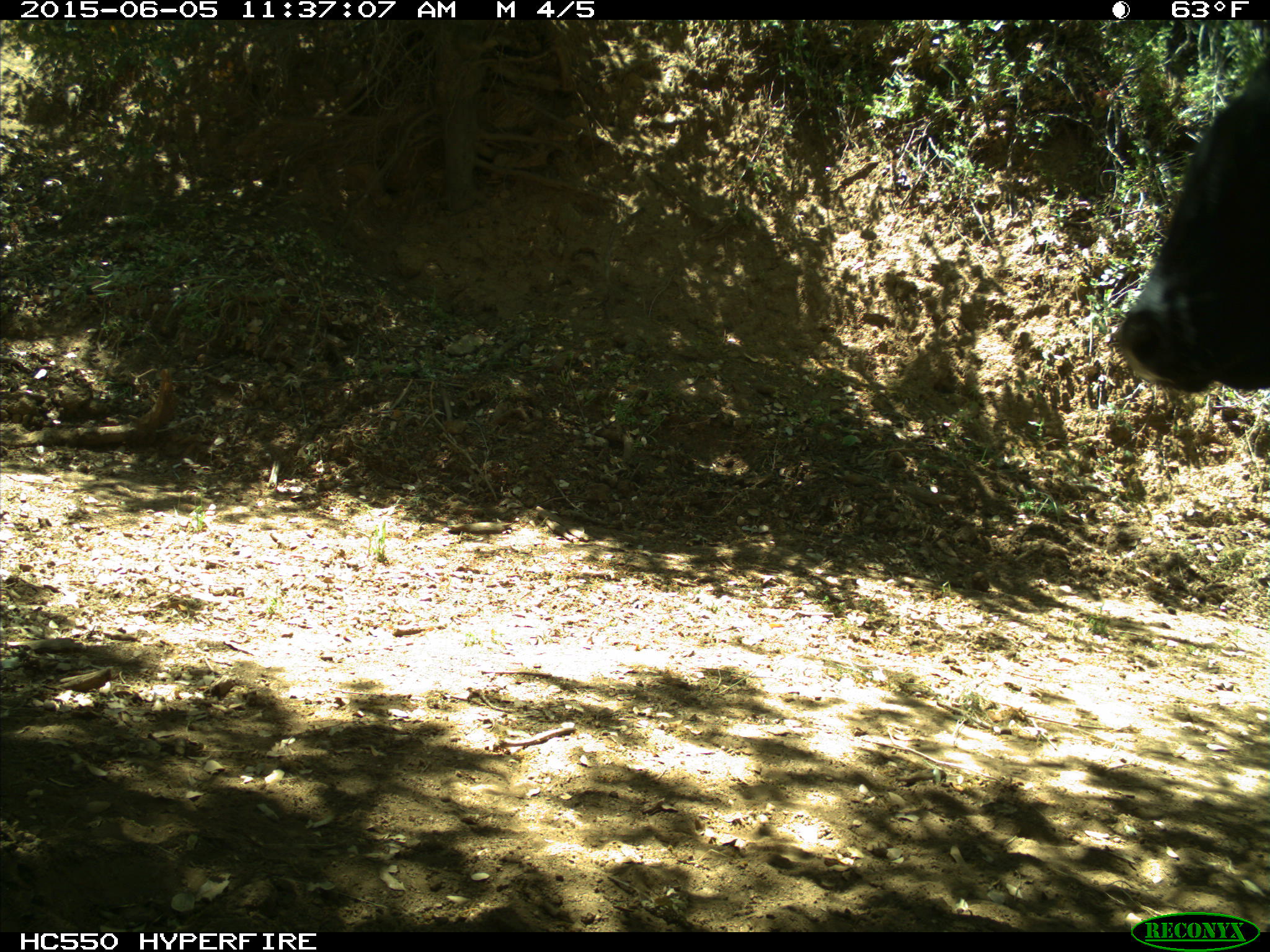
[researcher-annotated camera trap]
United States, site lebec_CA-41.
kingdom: Animalia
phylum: Chordata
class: Mammalia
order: Artiodactyla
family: Bovidae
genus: Bos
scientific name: Bos taurus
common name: domestic cow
Bos taurus (domestic cow).